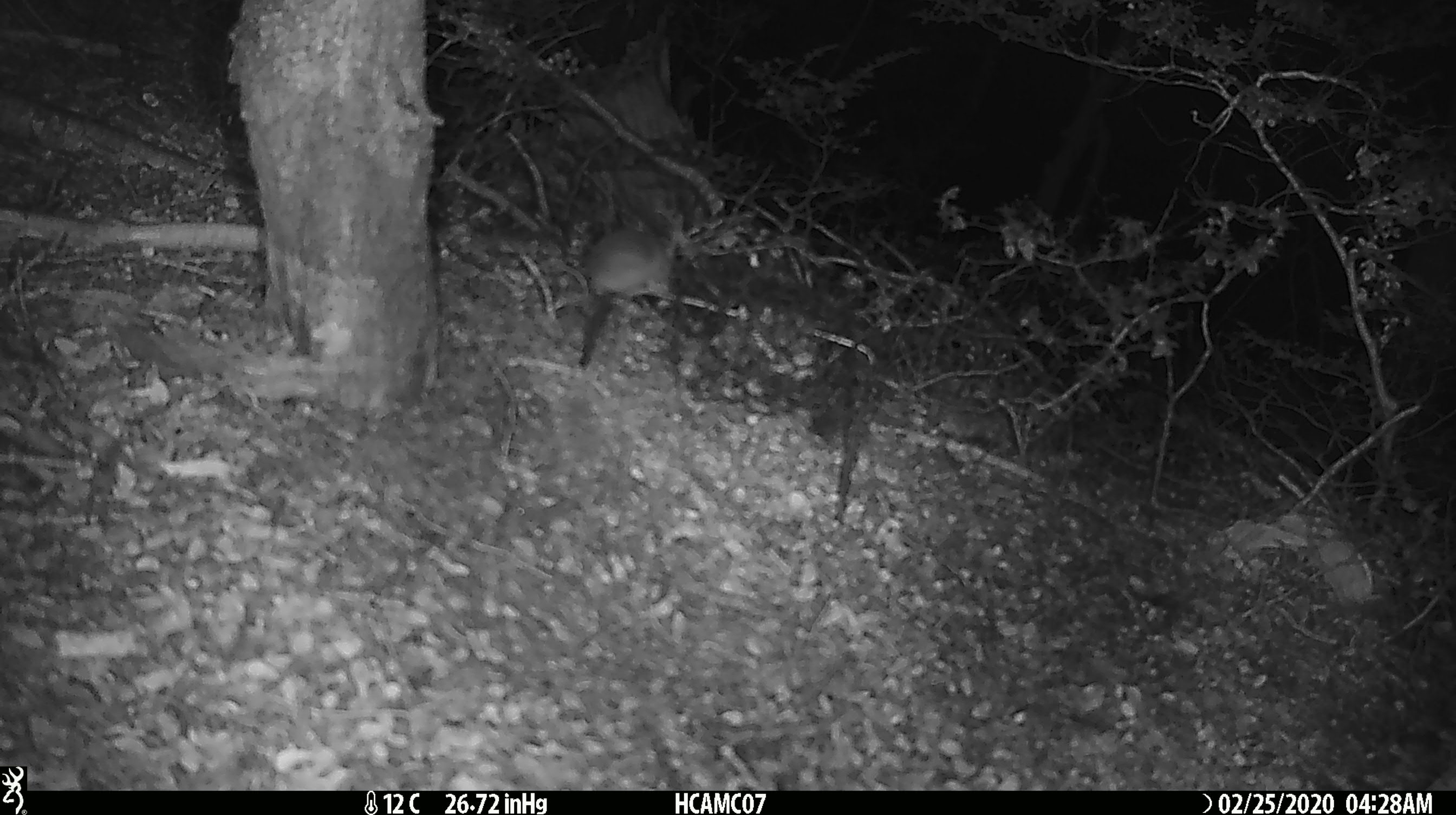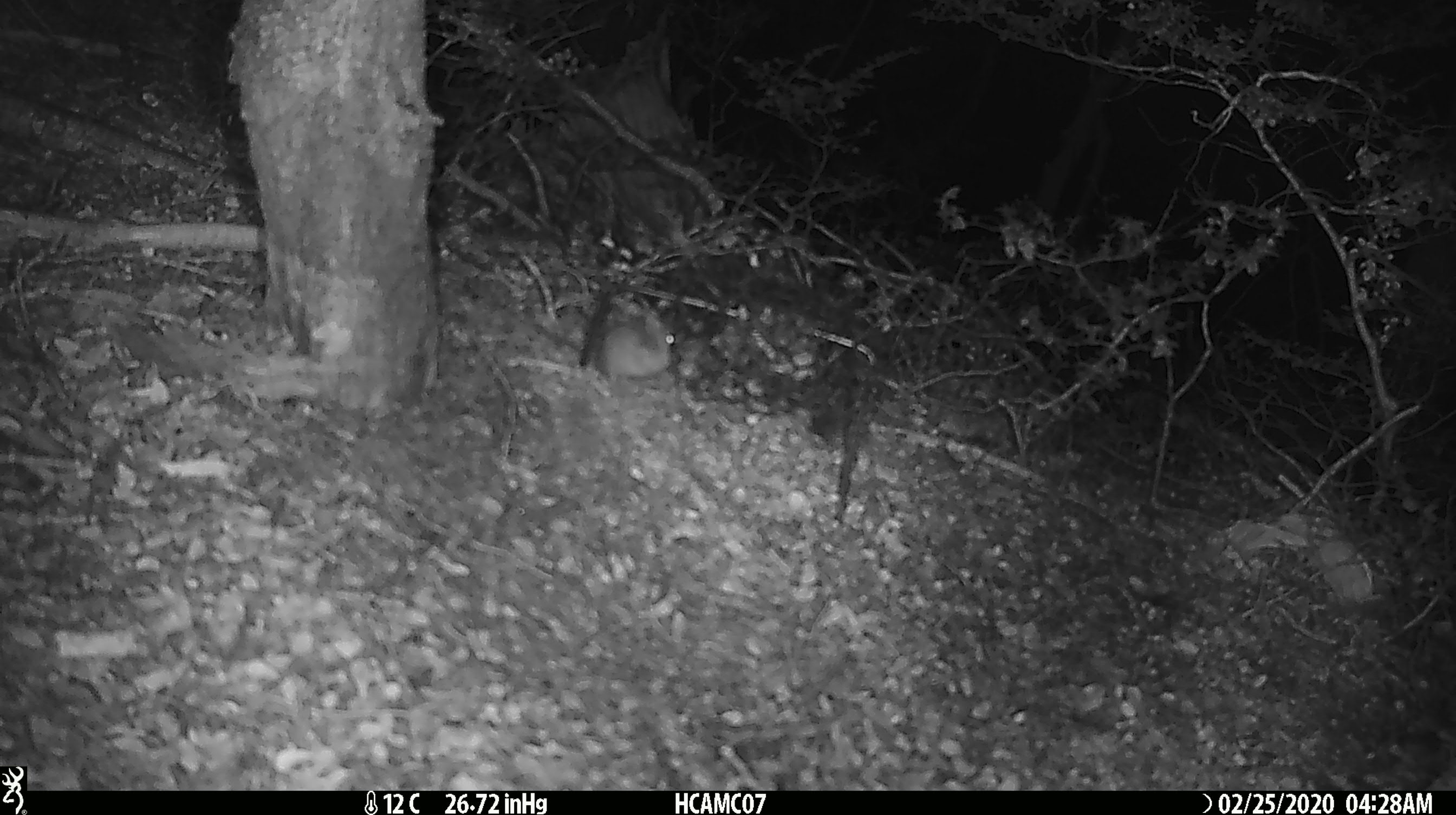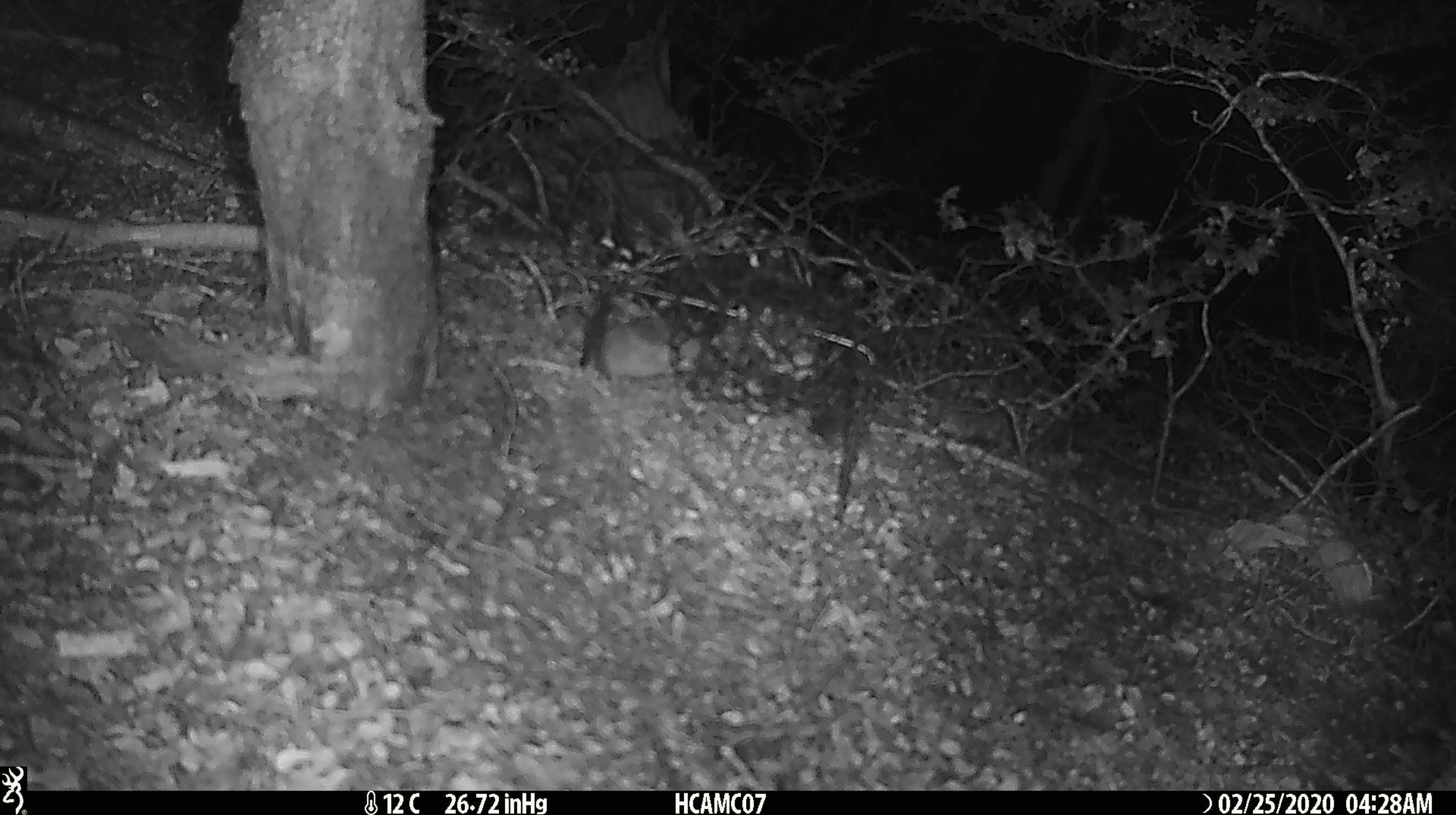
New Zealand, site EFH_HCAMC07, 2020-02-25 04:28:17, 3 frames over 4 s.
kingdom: Animalia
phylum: Chordata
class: Mammalia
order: Rodentia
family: Muridae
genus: Mus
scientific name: Mus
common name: mouse